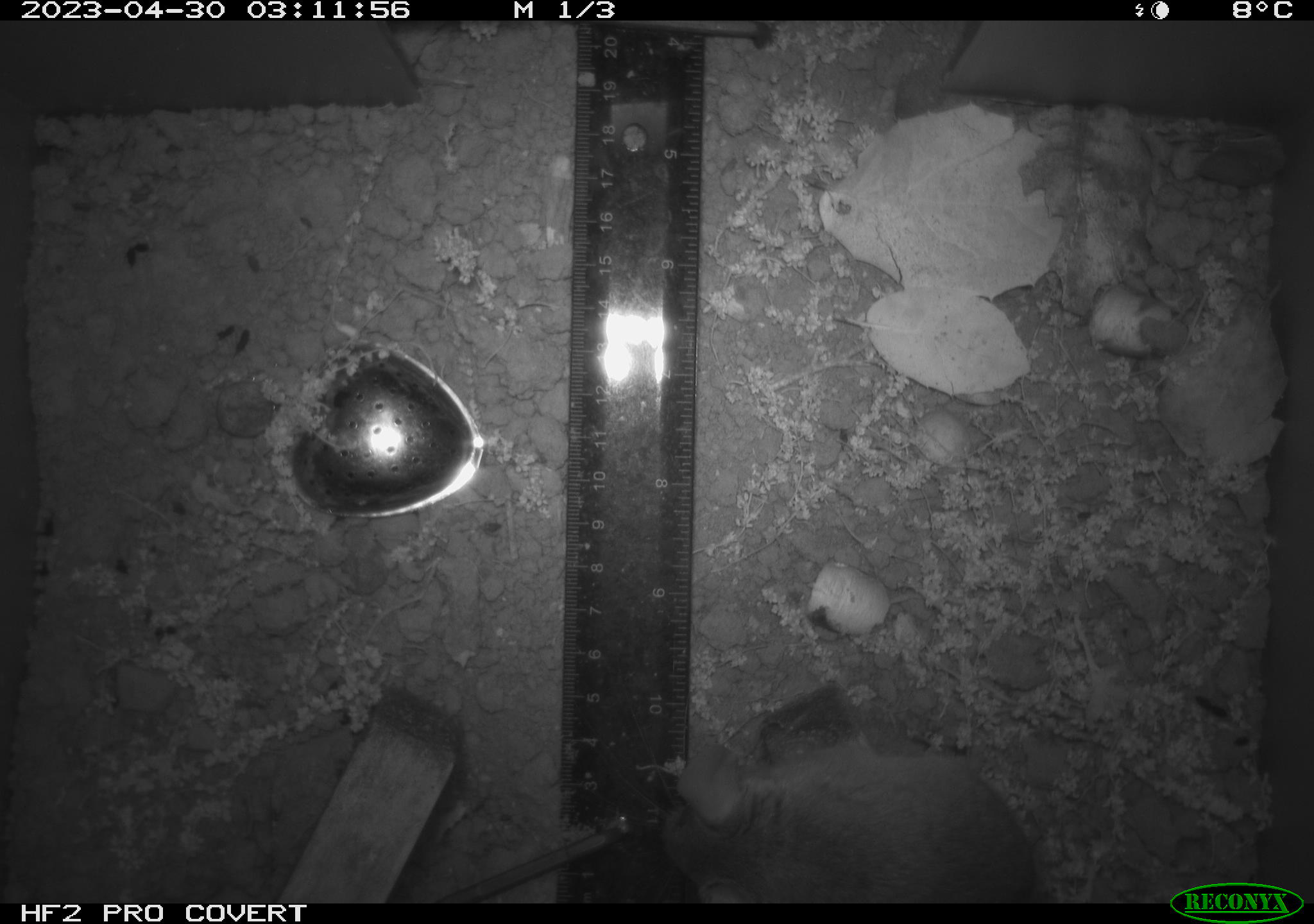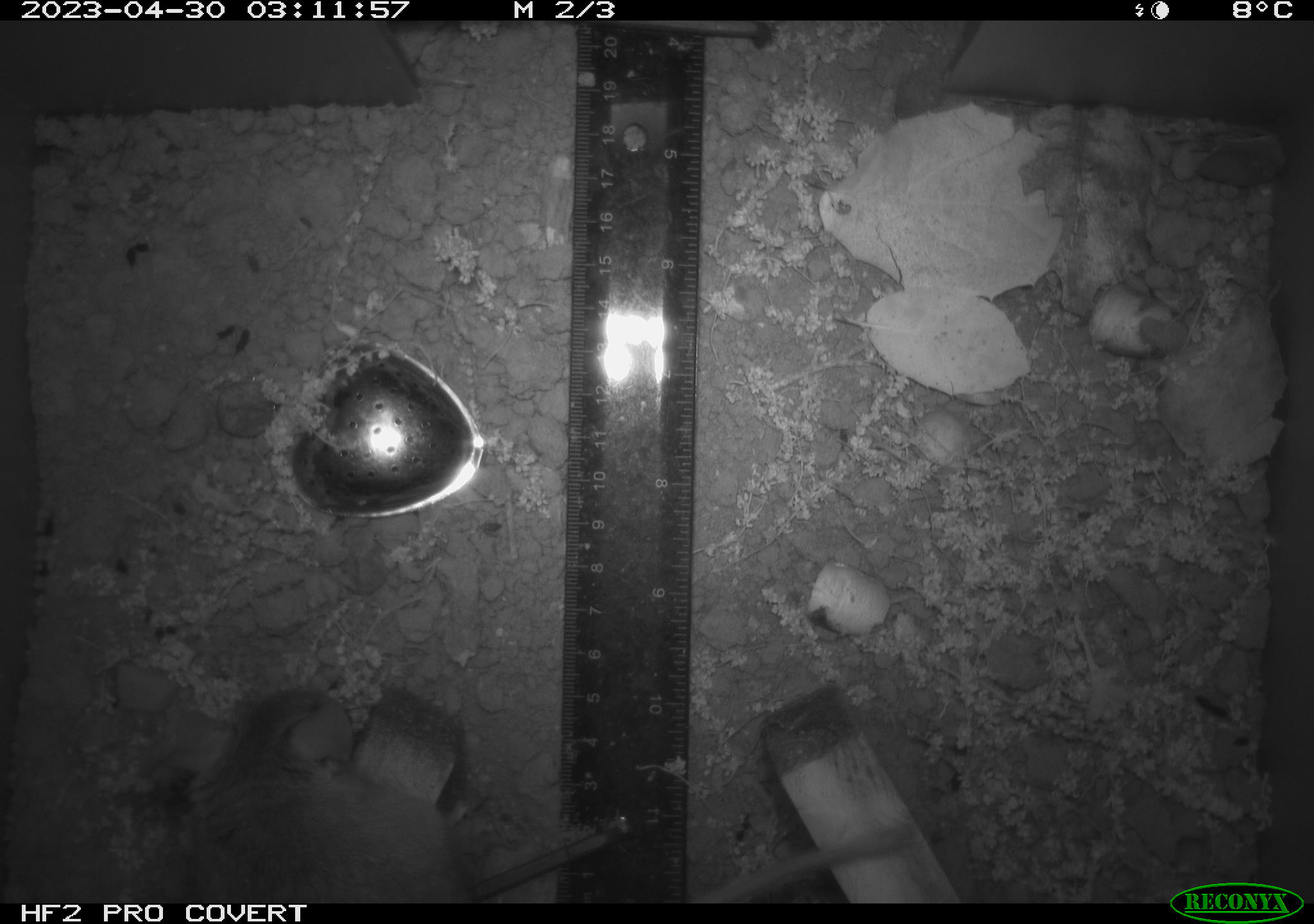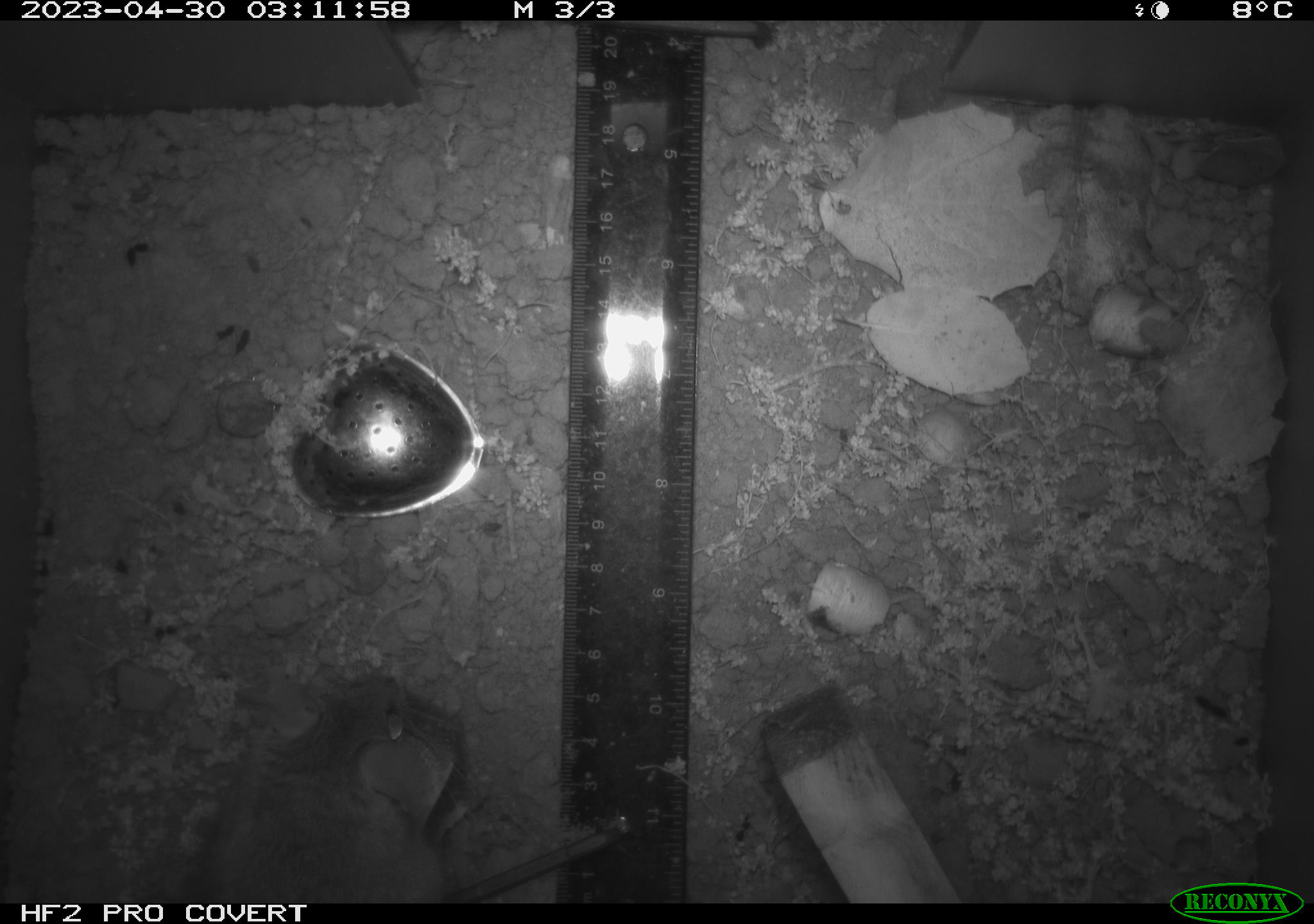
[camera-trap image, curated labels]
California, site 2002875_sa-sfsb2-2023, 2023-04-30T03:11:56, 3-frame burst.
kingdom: Animalia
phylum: Chordata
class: Mammalia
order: Rodentia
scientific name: Rodentia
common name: mouse species